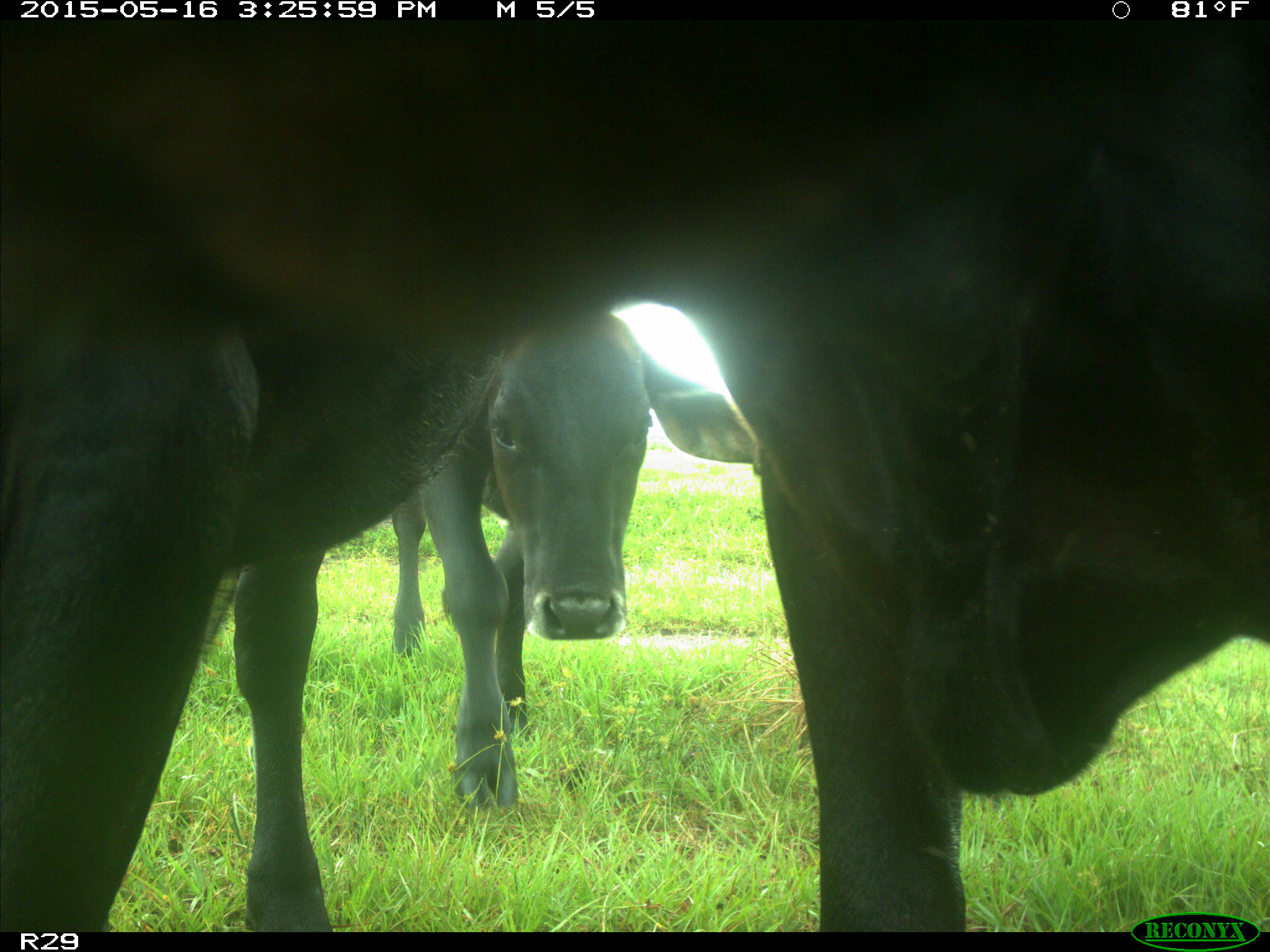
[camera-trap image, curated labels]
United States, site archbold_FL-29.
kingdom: Animalia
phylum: Chordata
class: Mammalia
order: Artiodactyla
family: Bovidae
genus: Bos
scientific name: Bos taurus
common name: domestic cow